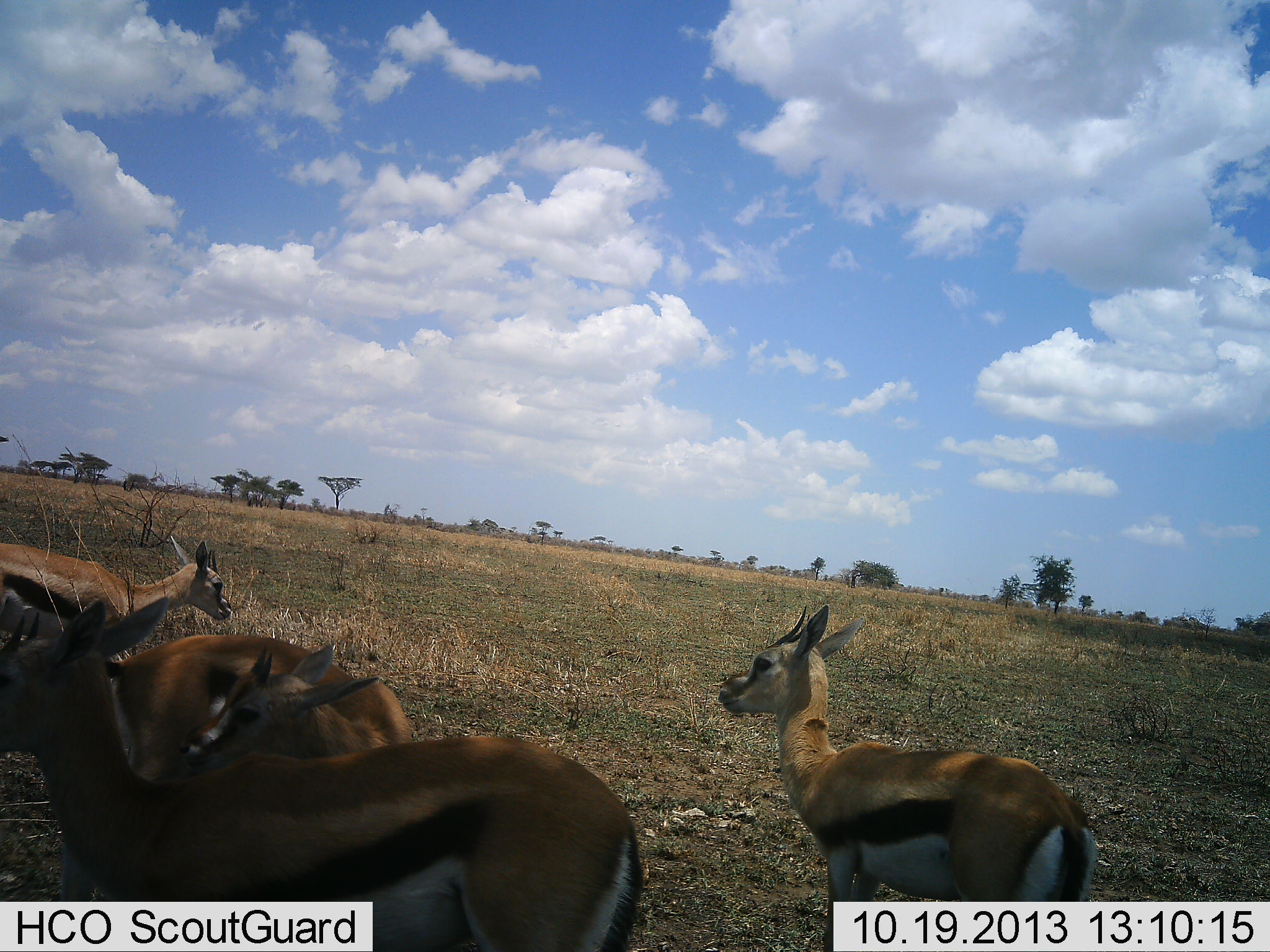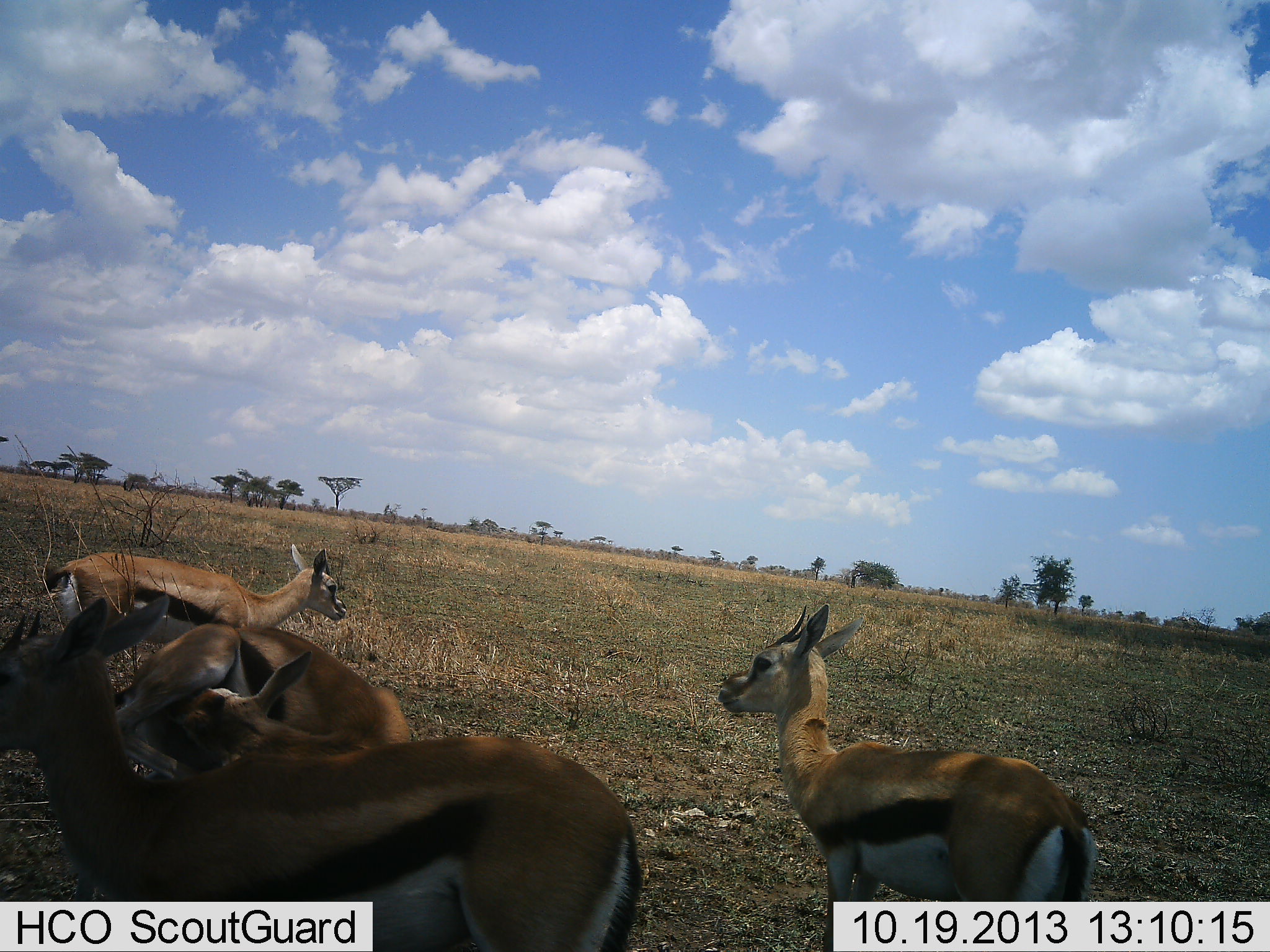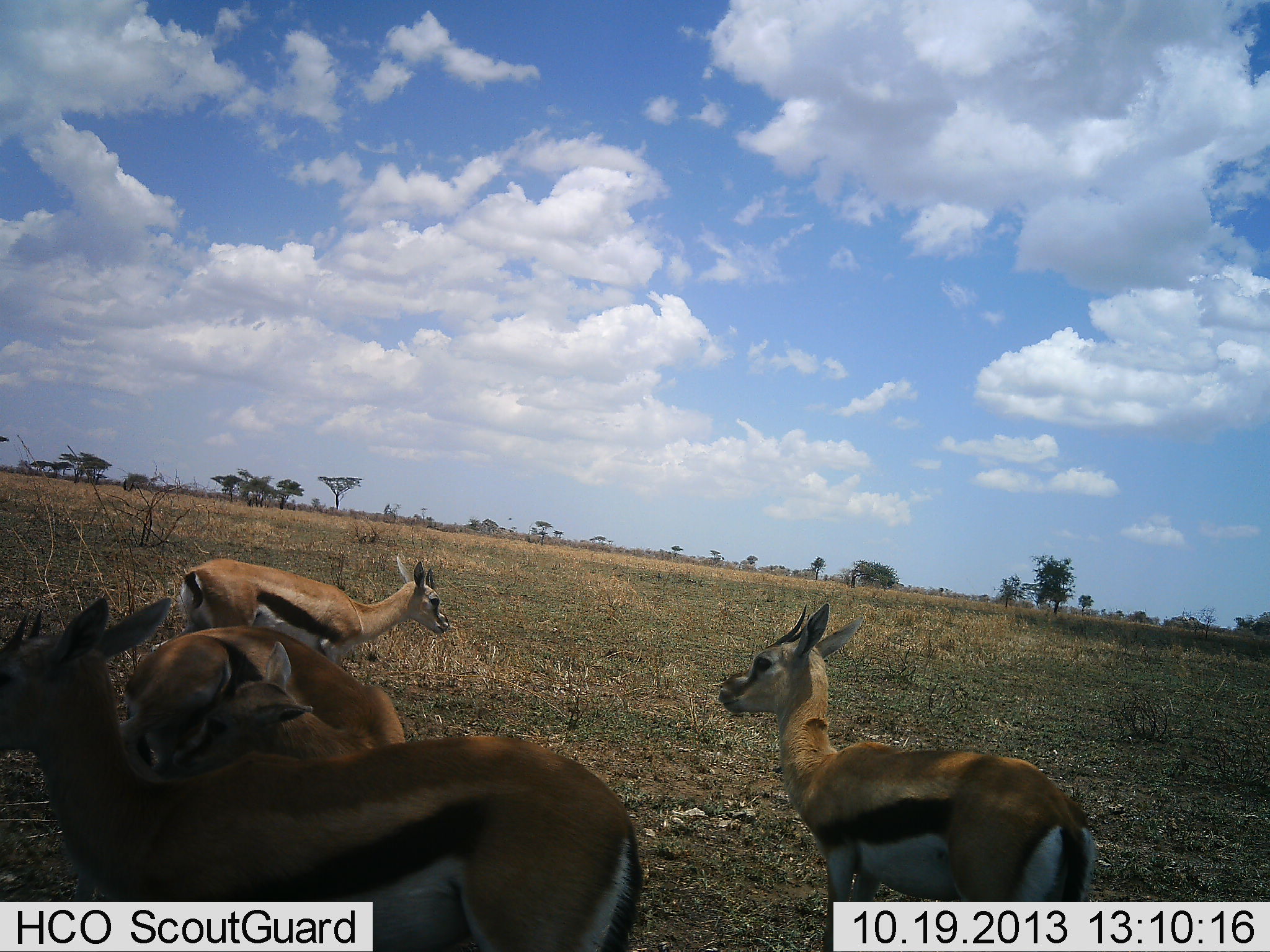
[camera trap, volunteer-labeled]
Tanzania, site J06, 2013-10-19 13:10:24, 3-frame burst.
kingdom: Animalia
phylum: Chordata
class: Mammalia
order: Artiodactyla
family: Bovidae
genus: Eudorcas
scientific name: Eudorcas thomsonii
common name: thomson's gazelle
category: gazellethomsons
Gazellethomsons (thomson's gazelle) (Eudorcas thomsonii), count 4. Behavior (volunteer vote fractions): standing 100%, resting 10%, moving 50%, interacting 20%. Young present (vote fraction): 0%. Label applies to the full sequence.